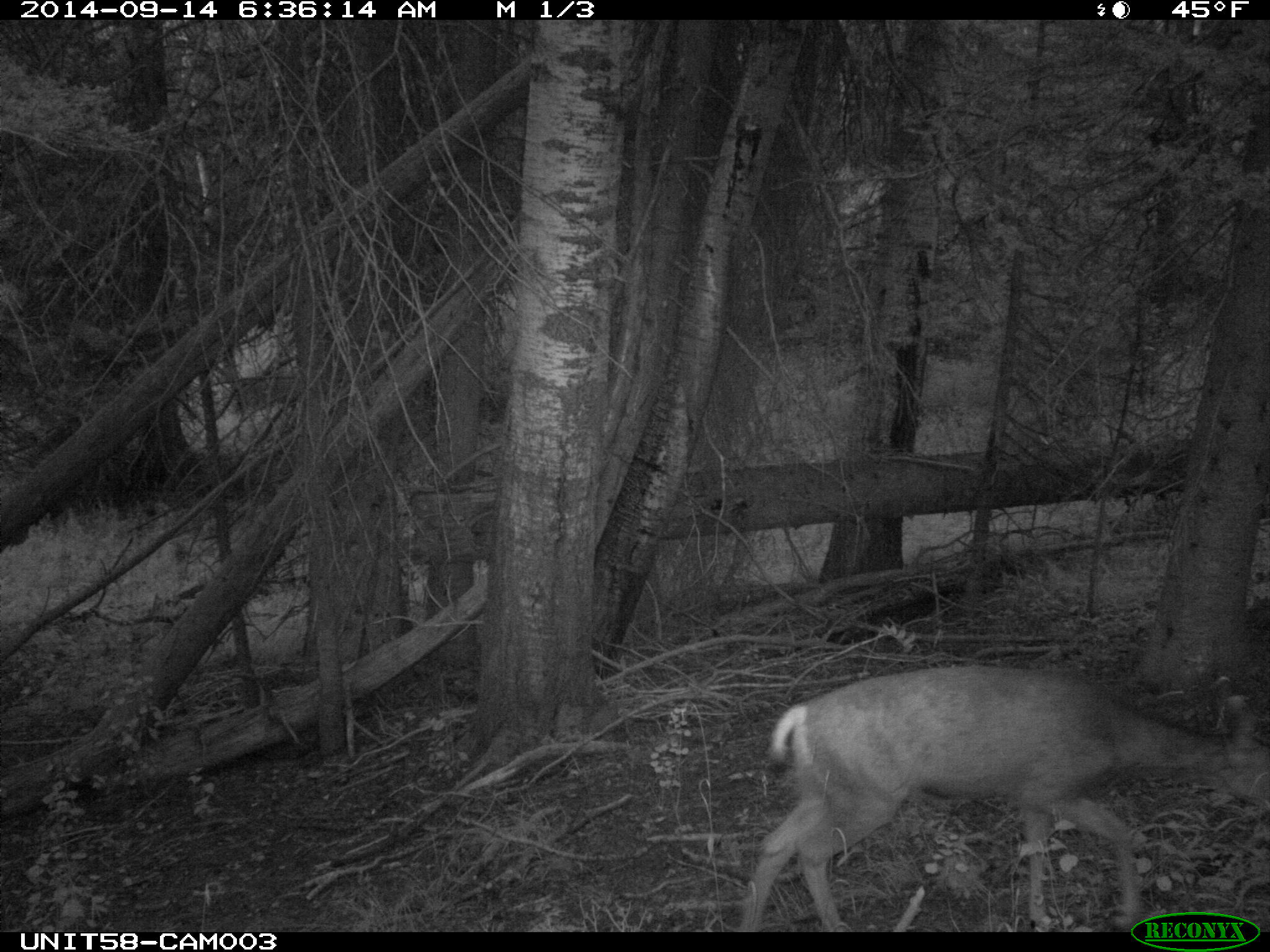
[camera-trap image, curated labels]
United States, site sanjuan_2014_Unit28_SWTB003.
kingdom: Animalia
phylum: Chordata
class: Mammalia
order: Artiodactyla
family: Cervidae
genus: Odocoileus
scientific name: Odocoileus hemionus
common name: mule deer